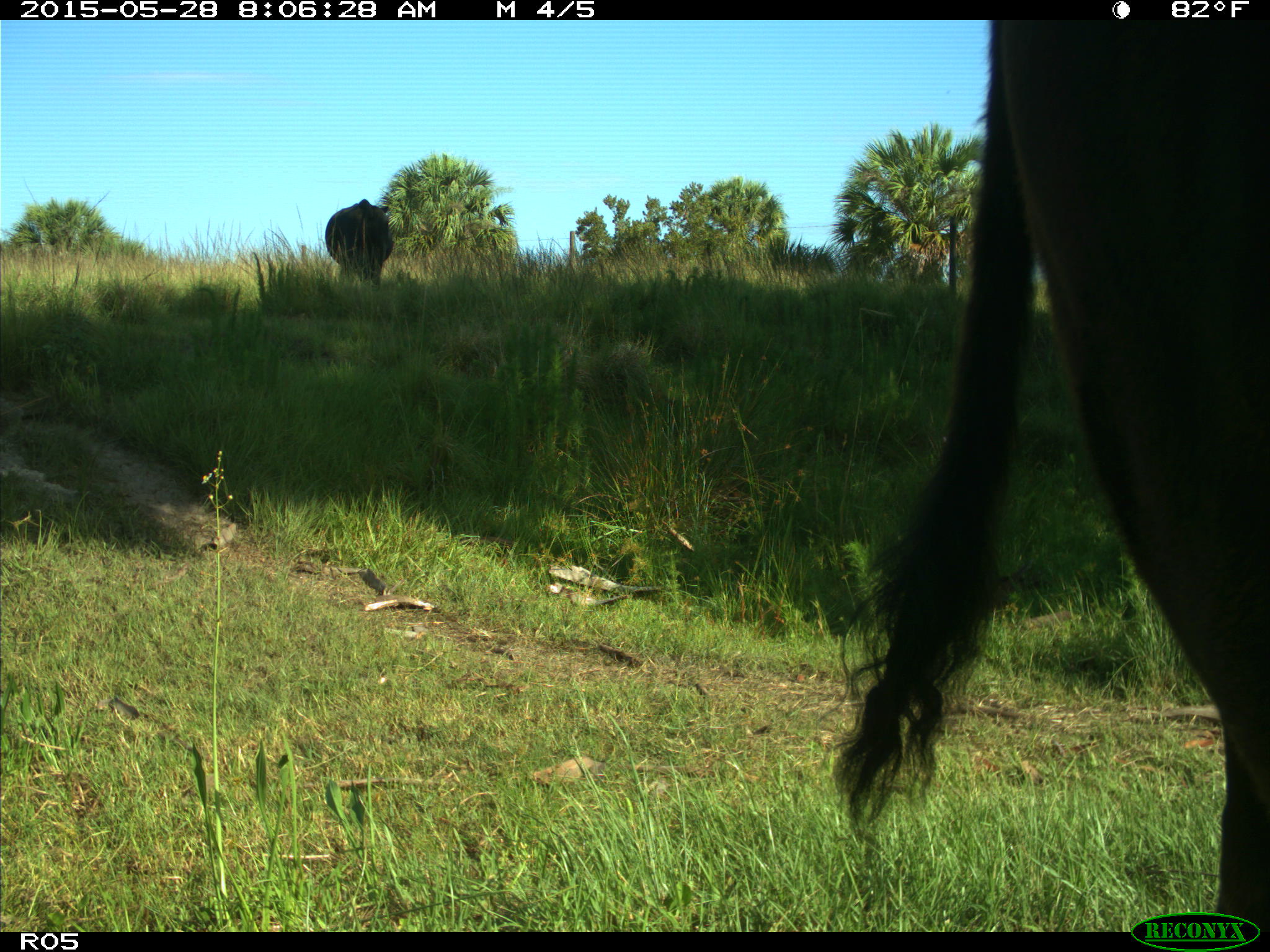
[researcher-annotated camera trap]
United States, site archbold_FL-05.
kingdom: Animalia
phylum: Chordata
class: Mammalia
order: Artiodactyla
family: Bovidae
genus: Bos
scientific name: Bos taurus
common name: domestic cow